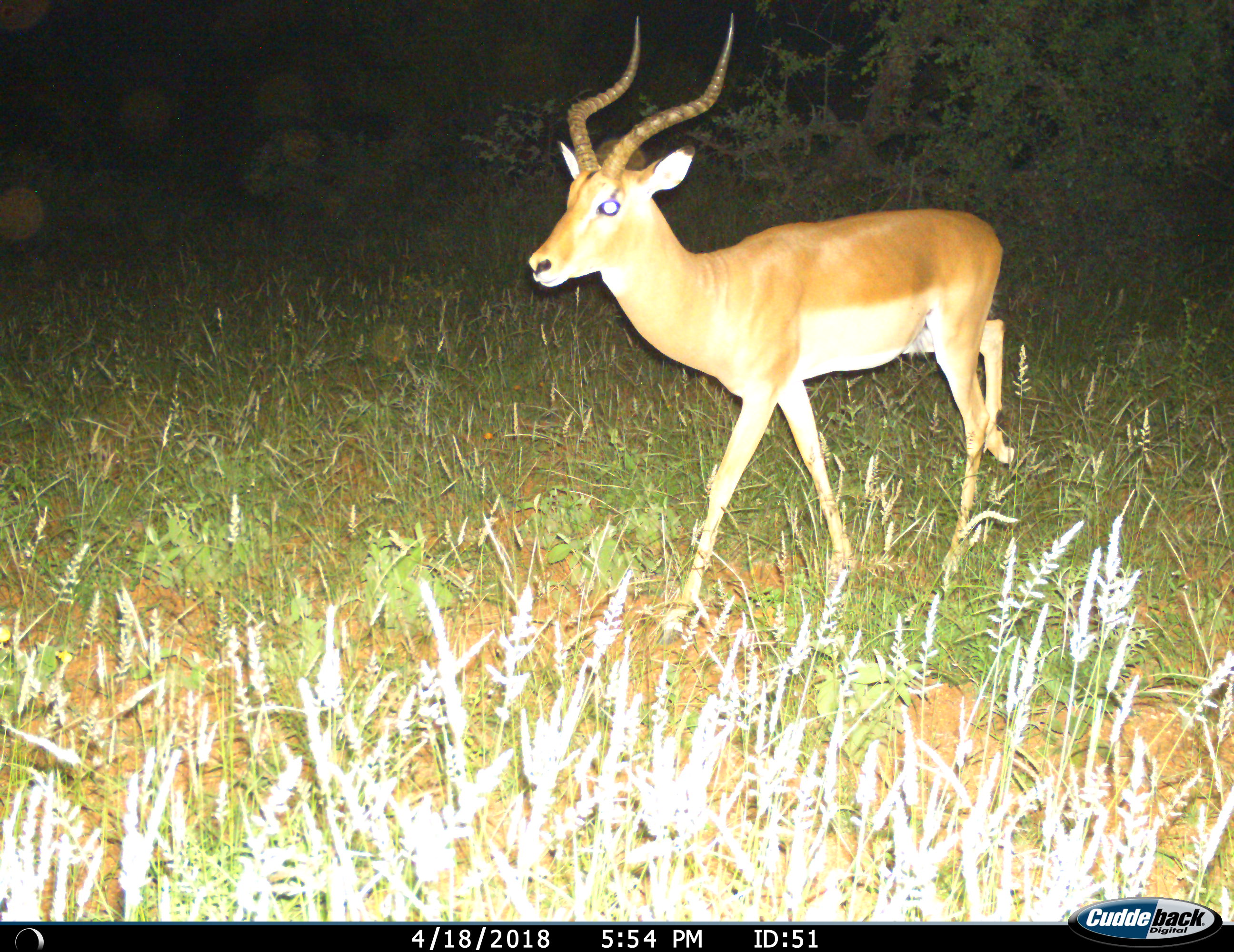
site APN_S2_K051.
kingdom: Animalia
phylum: Chordata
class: Mammalia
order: Artiodactyla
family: Bovidae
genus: Aepyceros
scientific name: Aepyceros melampus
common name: impala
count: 1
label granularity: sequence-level